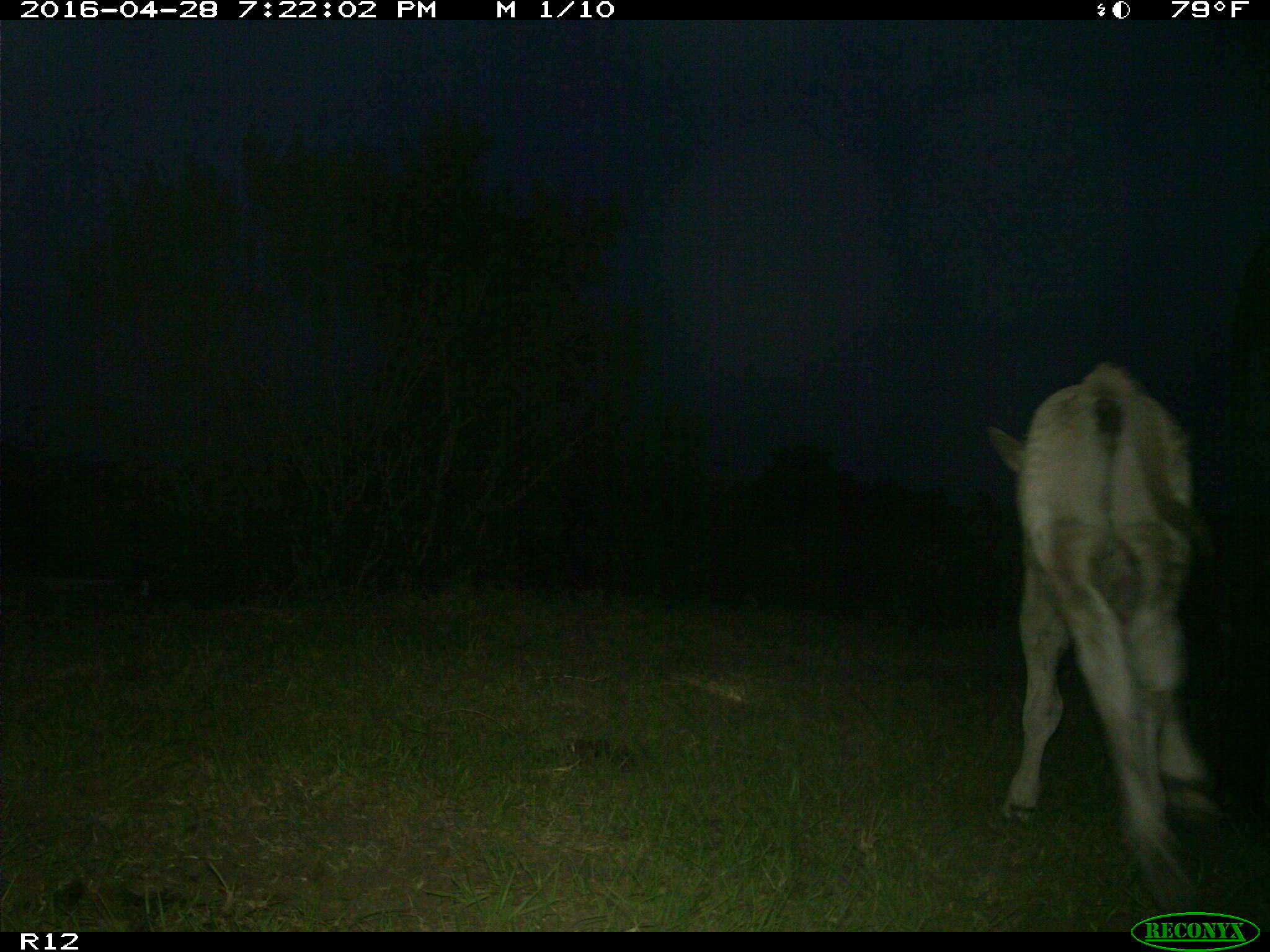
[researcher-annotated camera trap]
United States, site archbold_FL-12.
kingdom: Animalia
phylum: Chordata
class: Mammalia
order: Artiodactyla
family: Bovidae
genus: Bos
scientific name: Bos taurus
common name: domestic cow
Bos taurus (domestic cow).